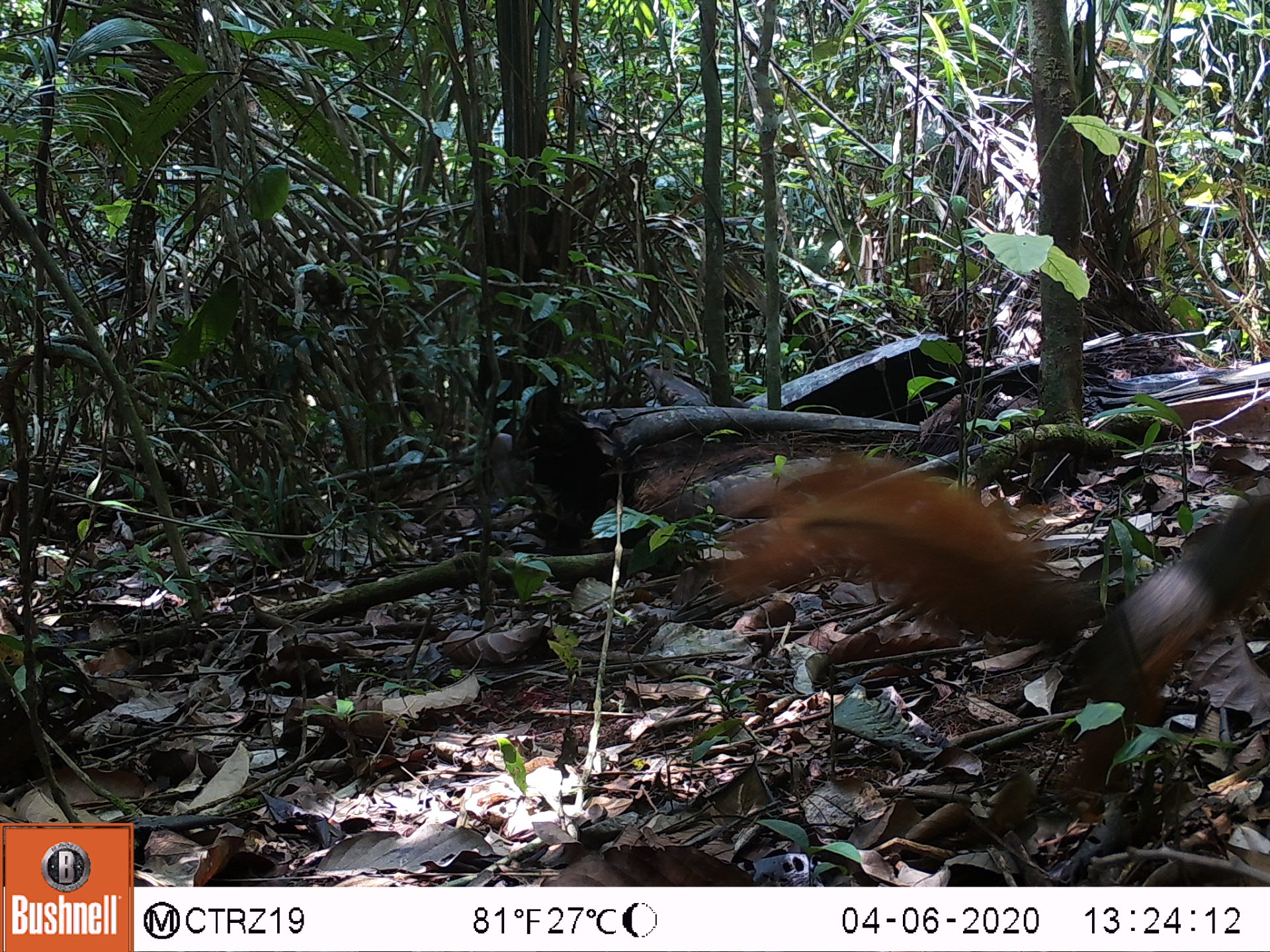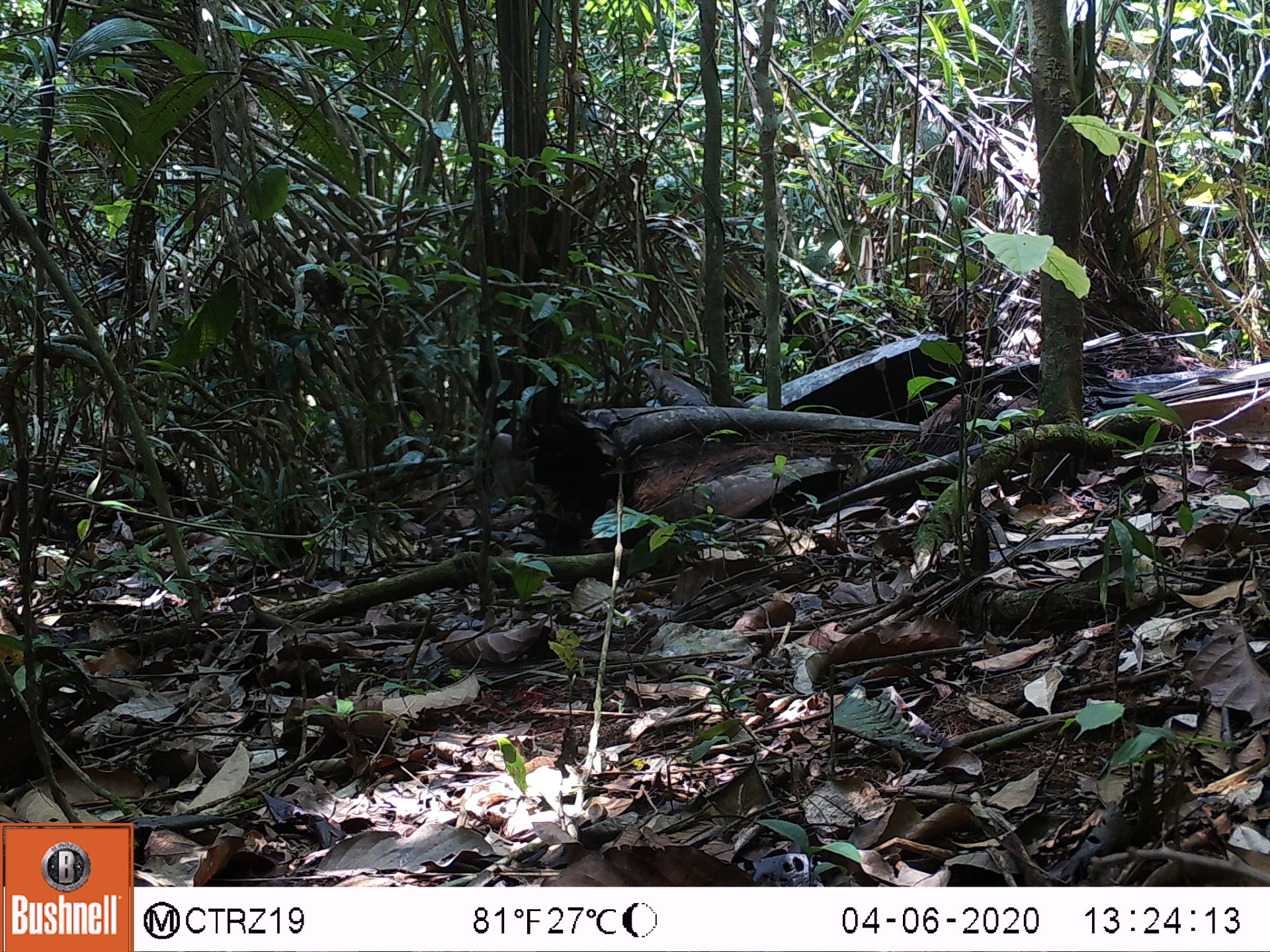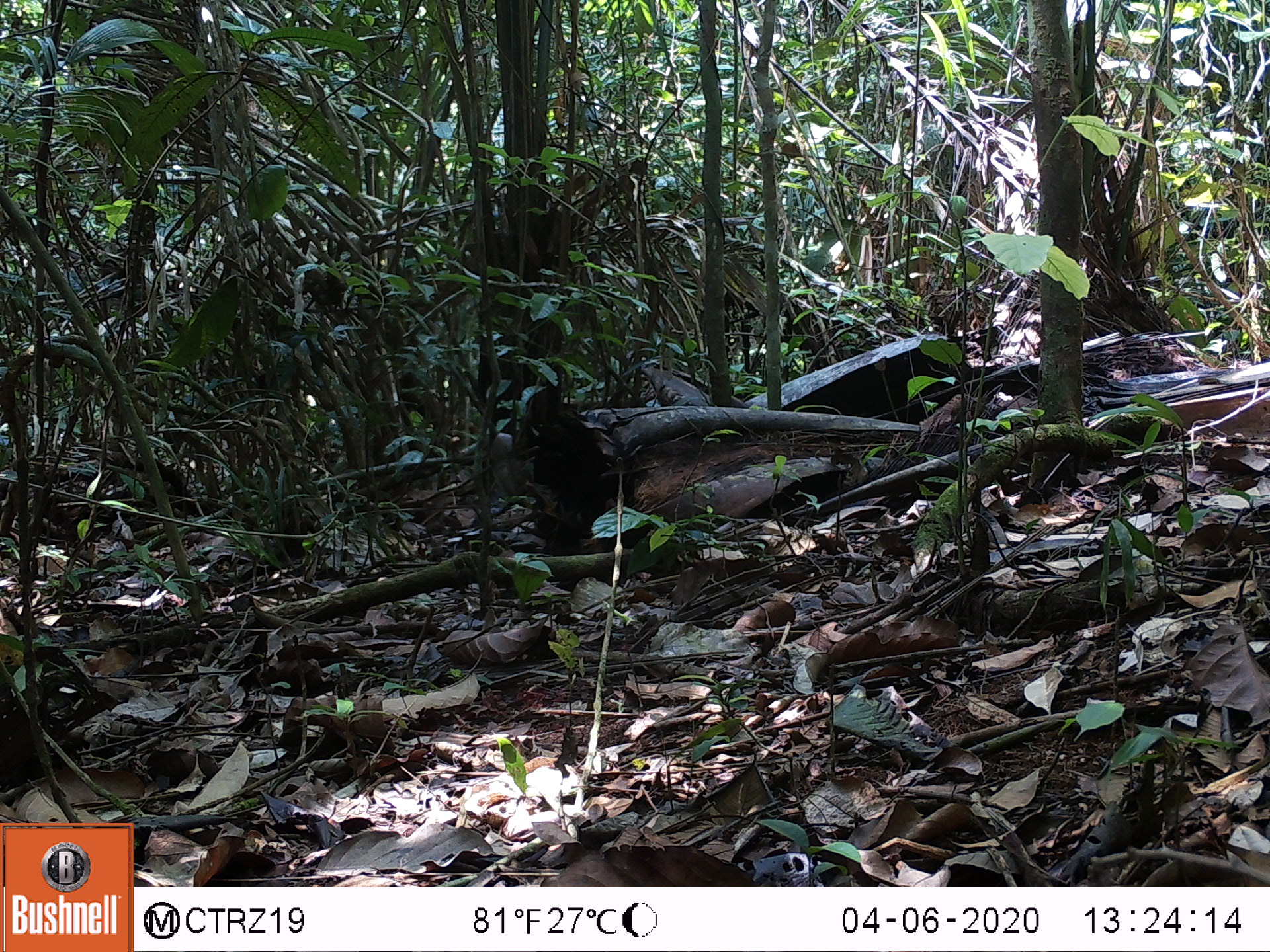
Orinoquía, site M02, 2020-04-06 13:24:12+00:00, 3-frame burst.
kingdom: Animalia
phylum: Chordata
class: Mammalia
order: Rodentia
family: Sciuridae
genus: Sciurus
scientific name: Sciurus igniventris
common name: northern amazon red squirrel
Northern amazon red squirrel (Sciurus igniventris).